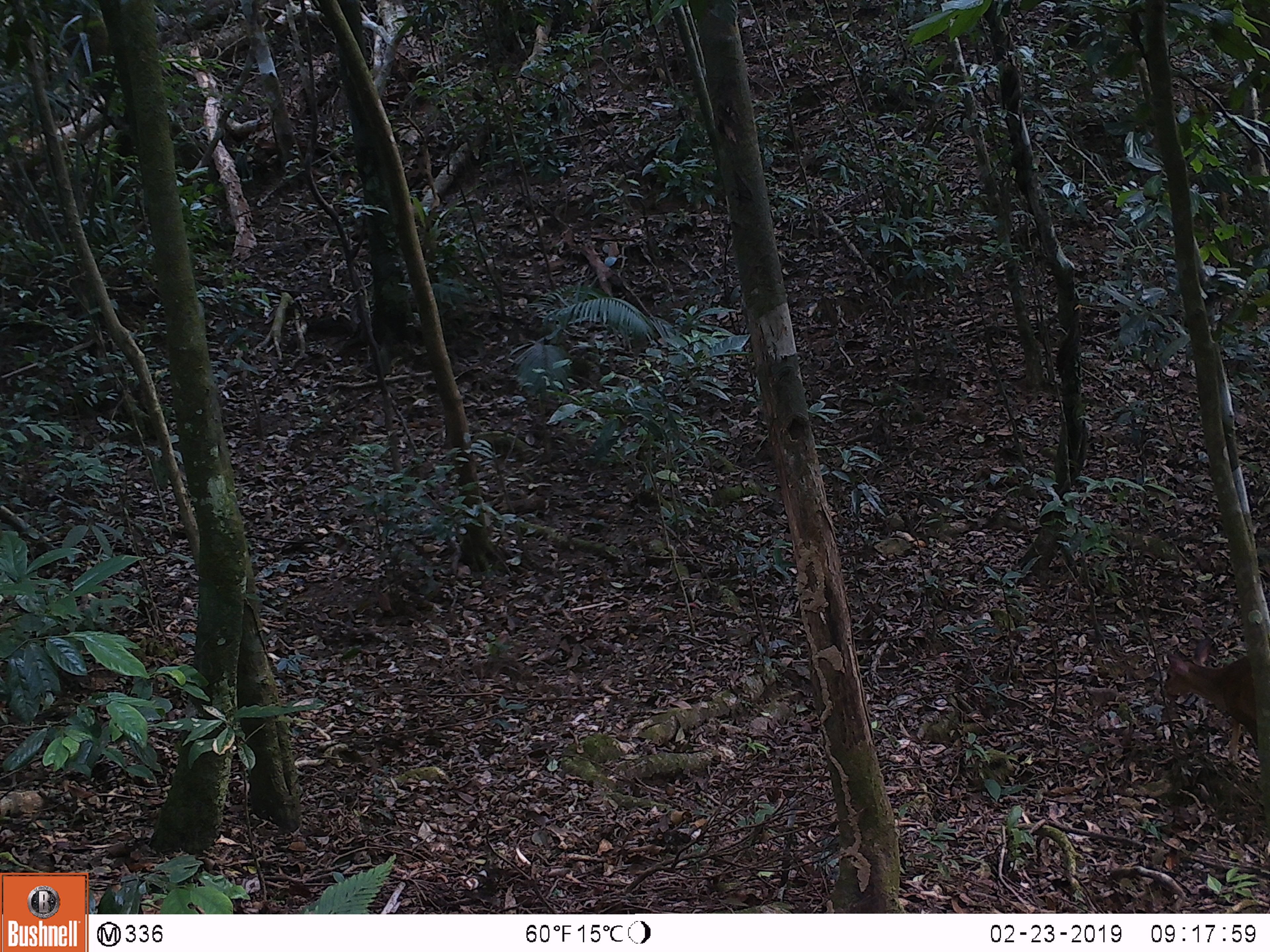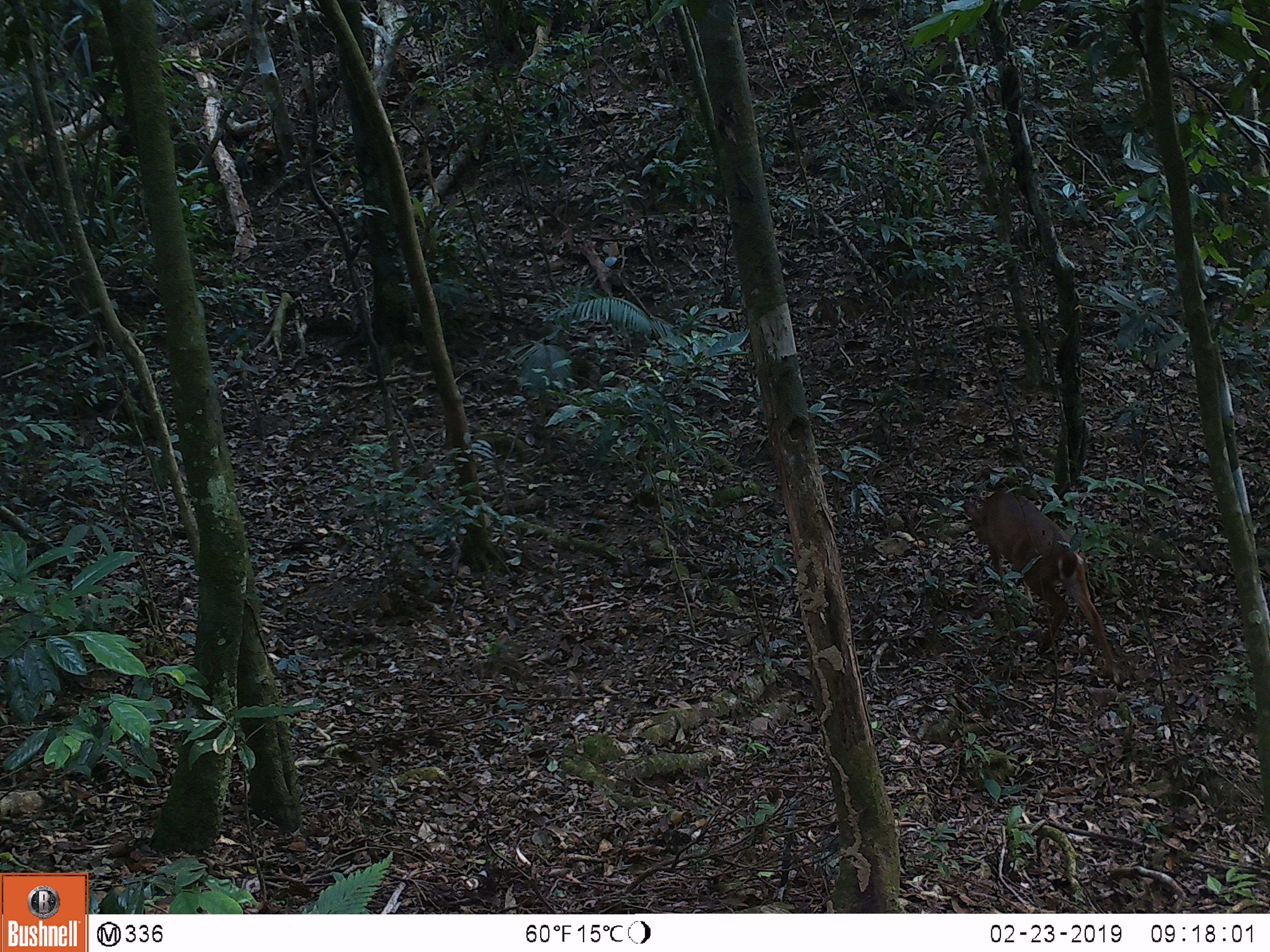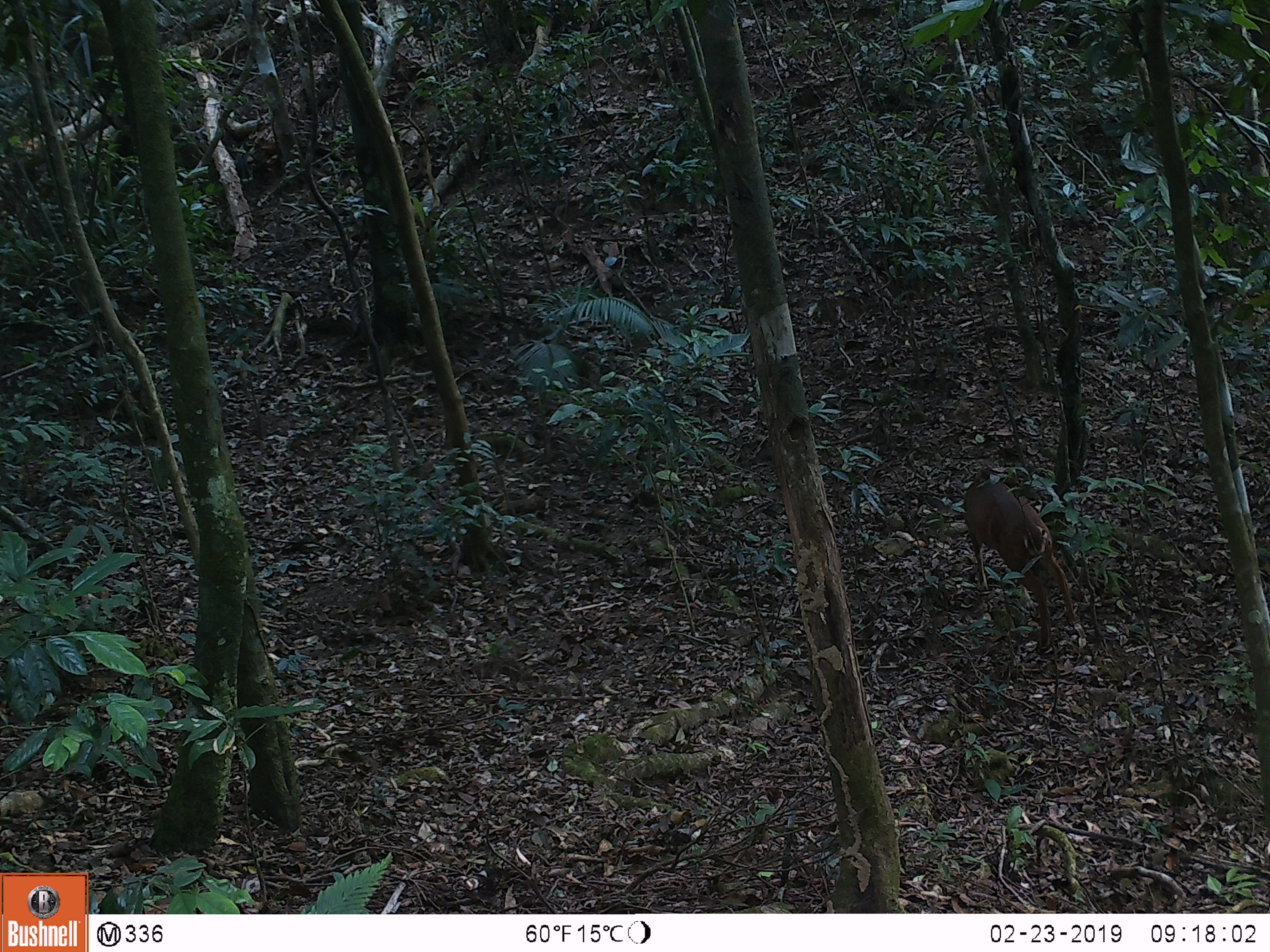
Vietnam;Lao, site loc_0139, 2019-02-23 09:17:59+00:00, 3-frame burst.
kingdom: Animalia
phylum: Chordata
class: Mammalia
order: Artiodactyla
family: Cervidae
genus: Muntiacus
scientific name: Muntiacus vuquangensis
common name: large-antlered muntjac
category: large antlered muntjac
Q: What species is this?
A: Large antlered muntjac (large-antlered muntjac) (Muntiacus vuquangensis).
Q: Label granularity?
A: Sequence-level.